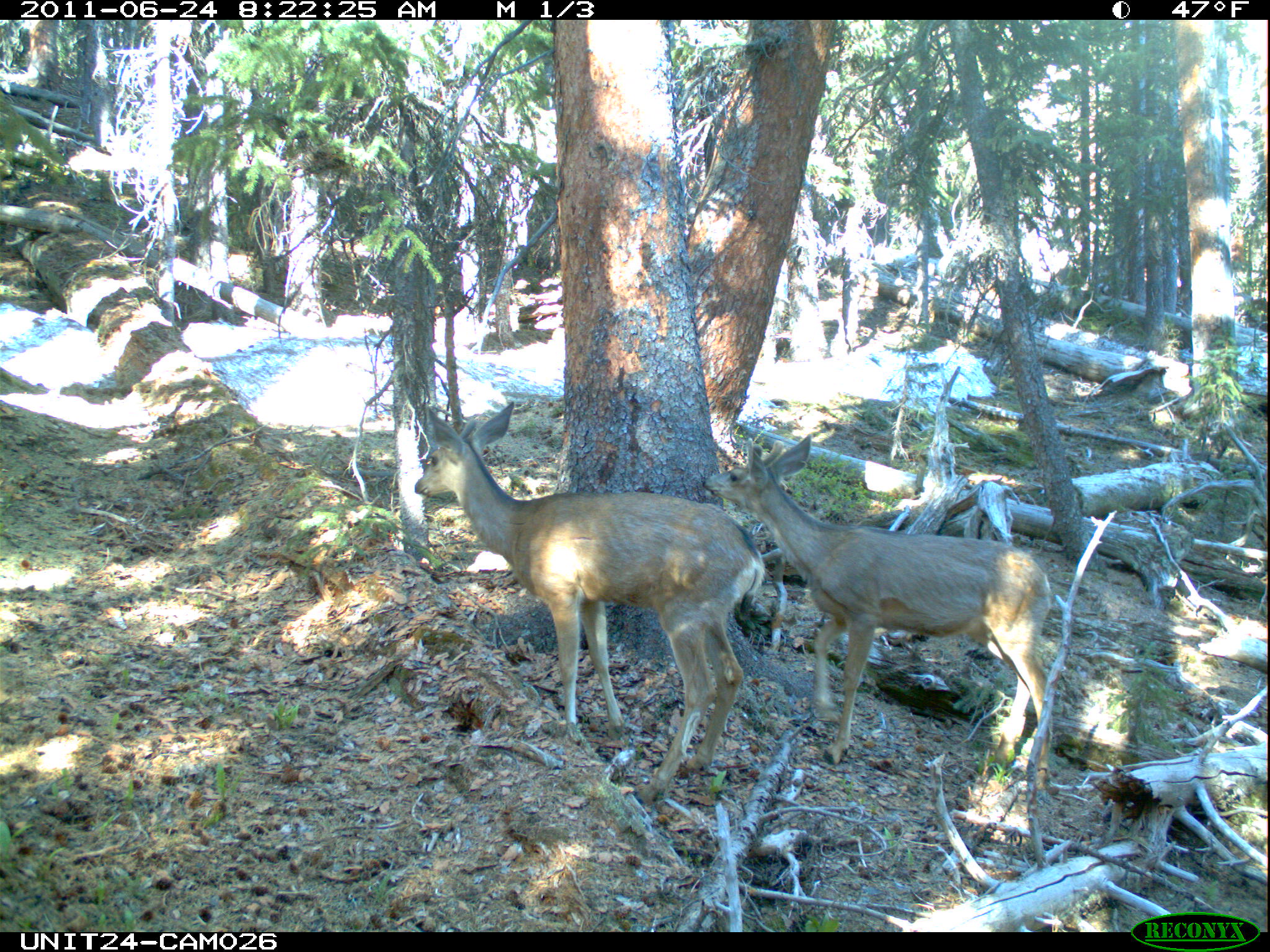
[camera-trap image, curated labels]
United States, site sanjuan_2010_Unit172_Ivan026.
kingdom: Animalia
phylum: Chordata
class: Mammalia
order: Artiodactyla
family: Cervidae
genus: Odocoileus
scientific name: Odocoileus hemionus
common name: mule deer